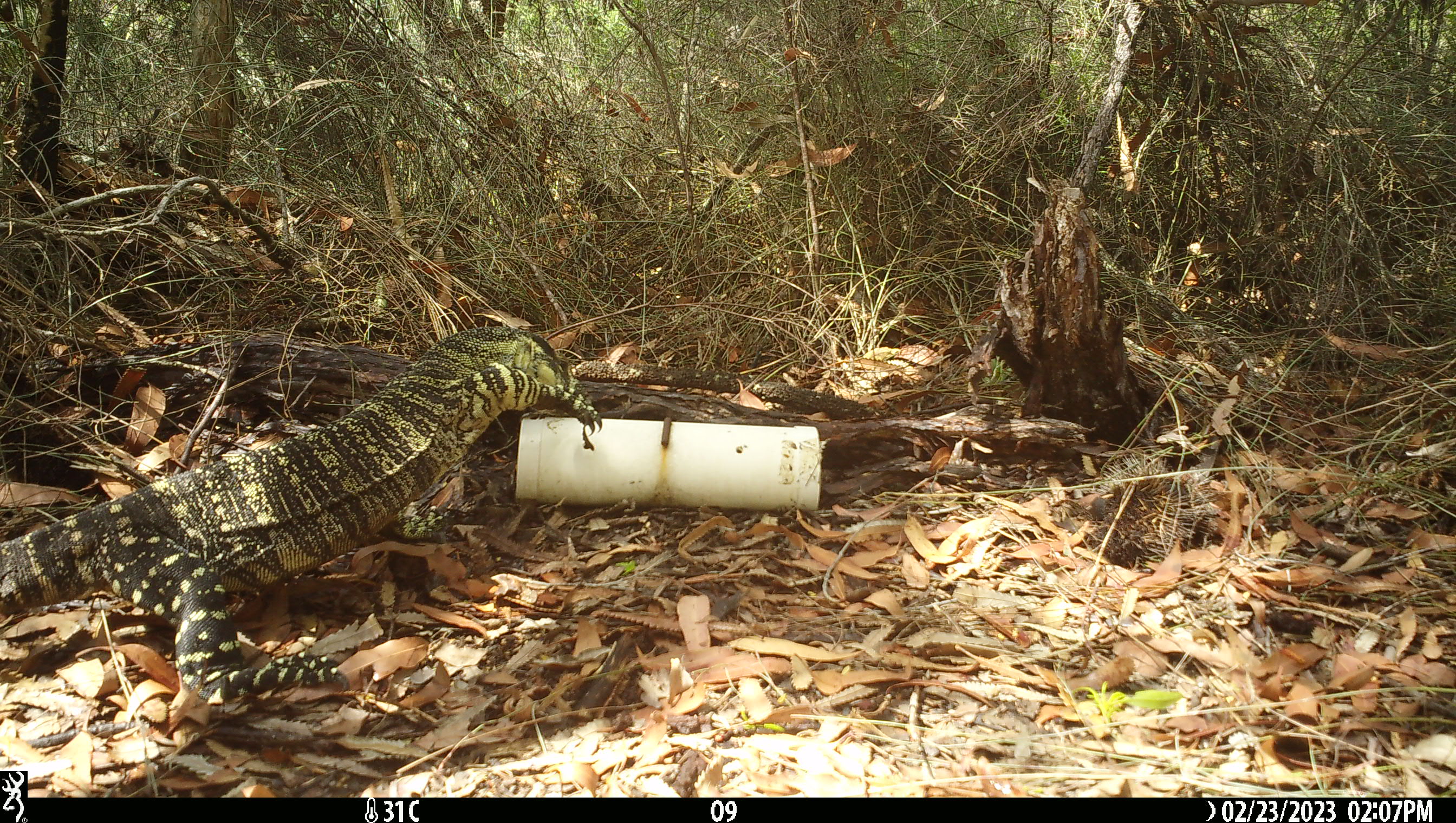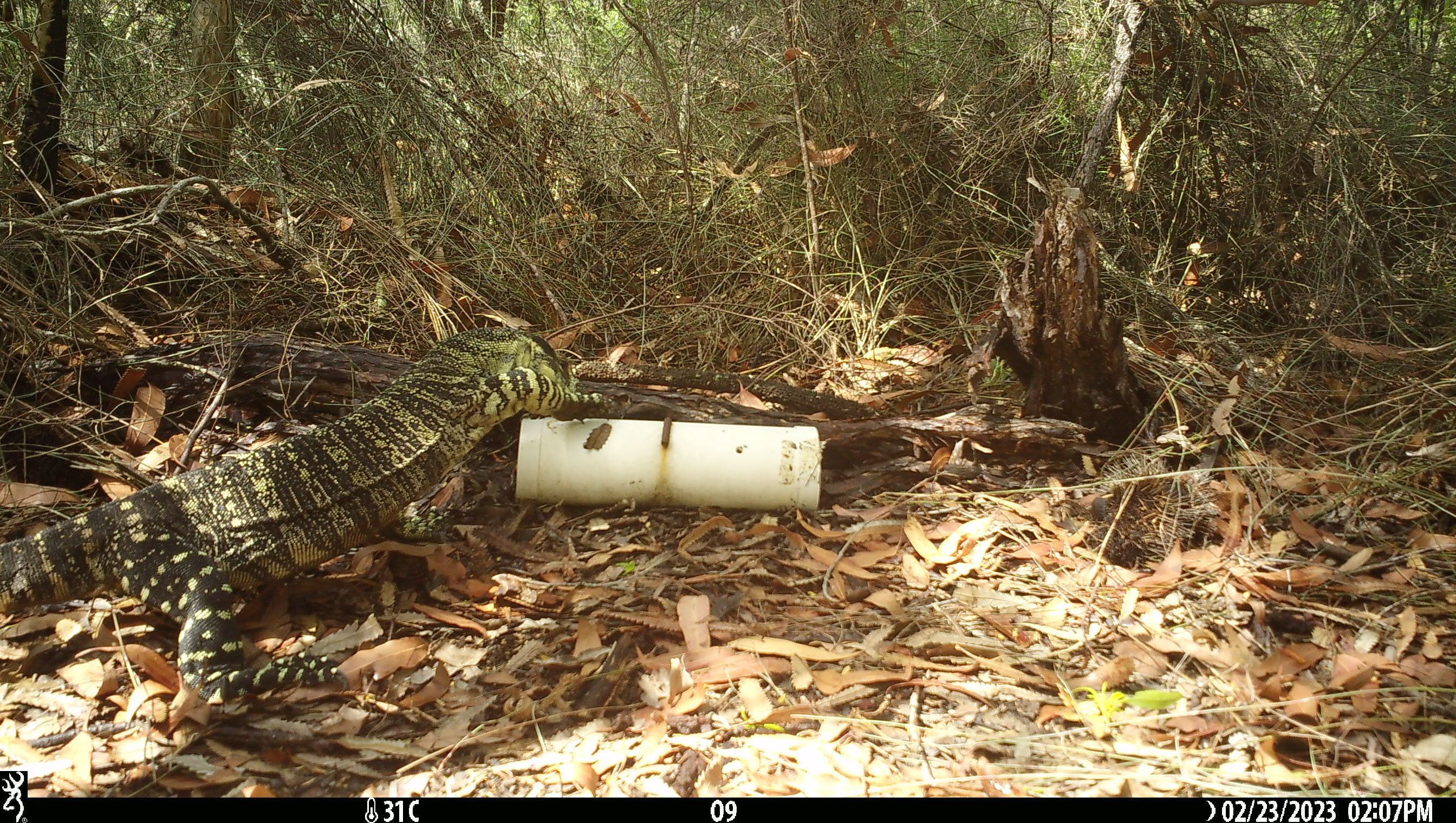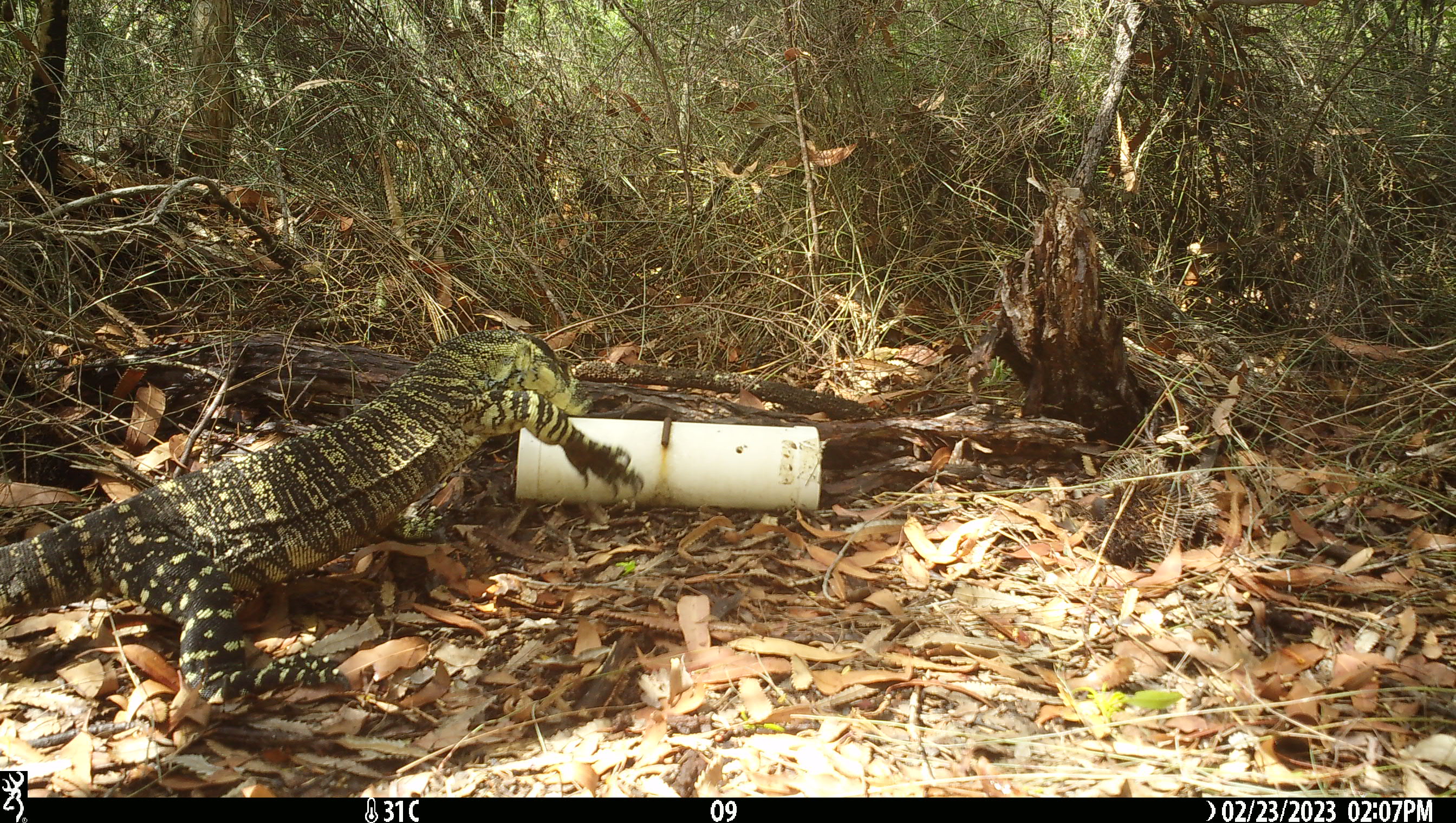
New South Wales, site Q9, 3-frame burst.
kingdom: Animalia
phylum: Chordata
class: Reptilia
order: Squamata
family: Varanidae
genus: Varanus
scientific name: Varanus varius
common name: lace monitor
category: goanna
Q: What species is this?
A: Goanna (lace monitor) (Varanus varius).